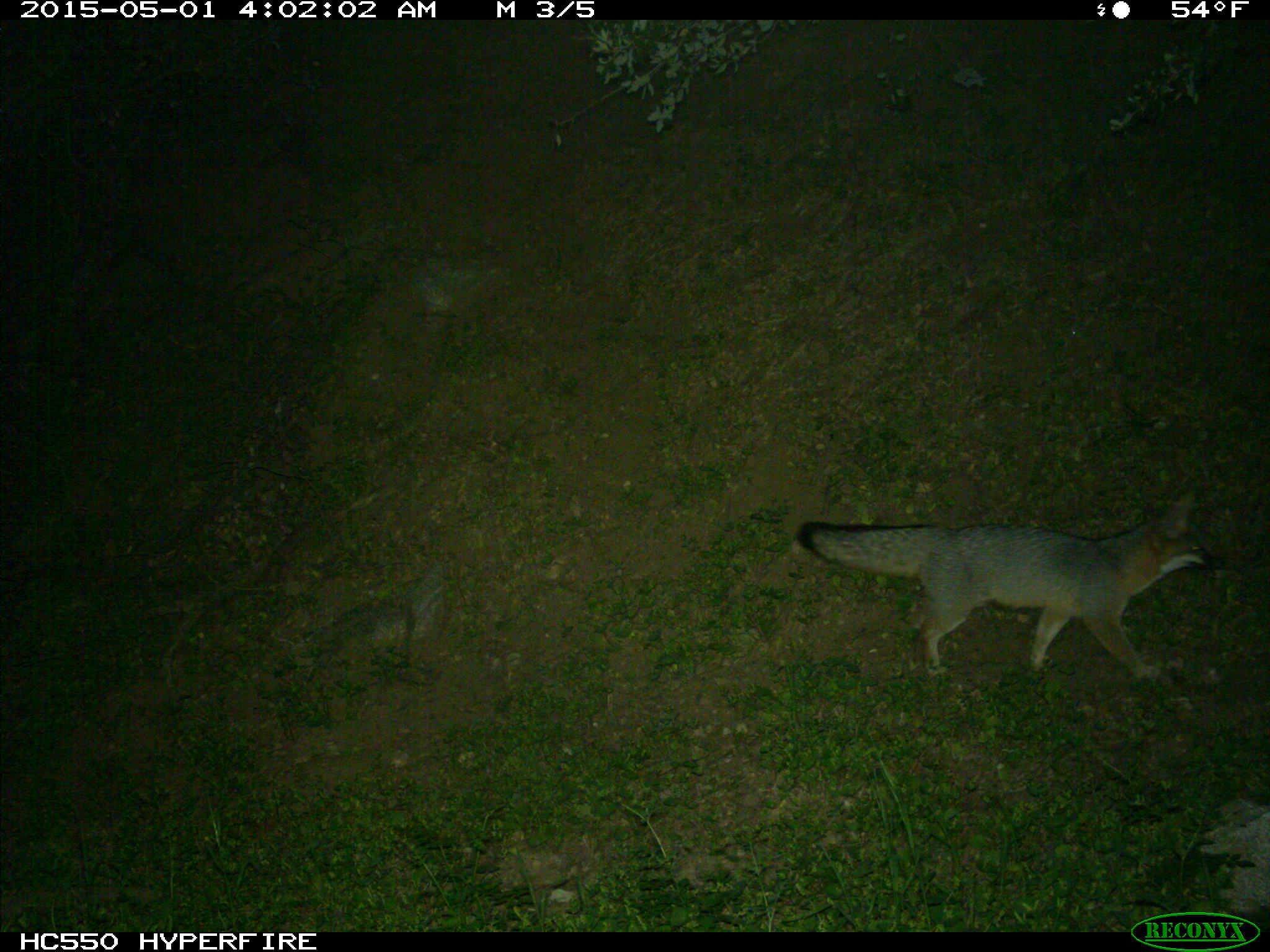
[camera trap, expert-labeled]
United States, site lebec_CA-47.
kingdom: Animalia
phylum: Chordata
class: Mammalia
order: Carnivora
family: Canidae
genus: Urocyon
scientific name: Urocyon cinereoargenteus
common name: gray fox